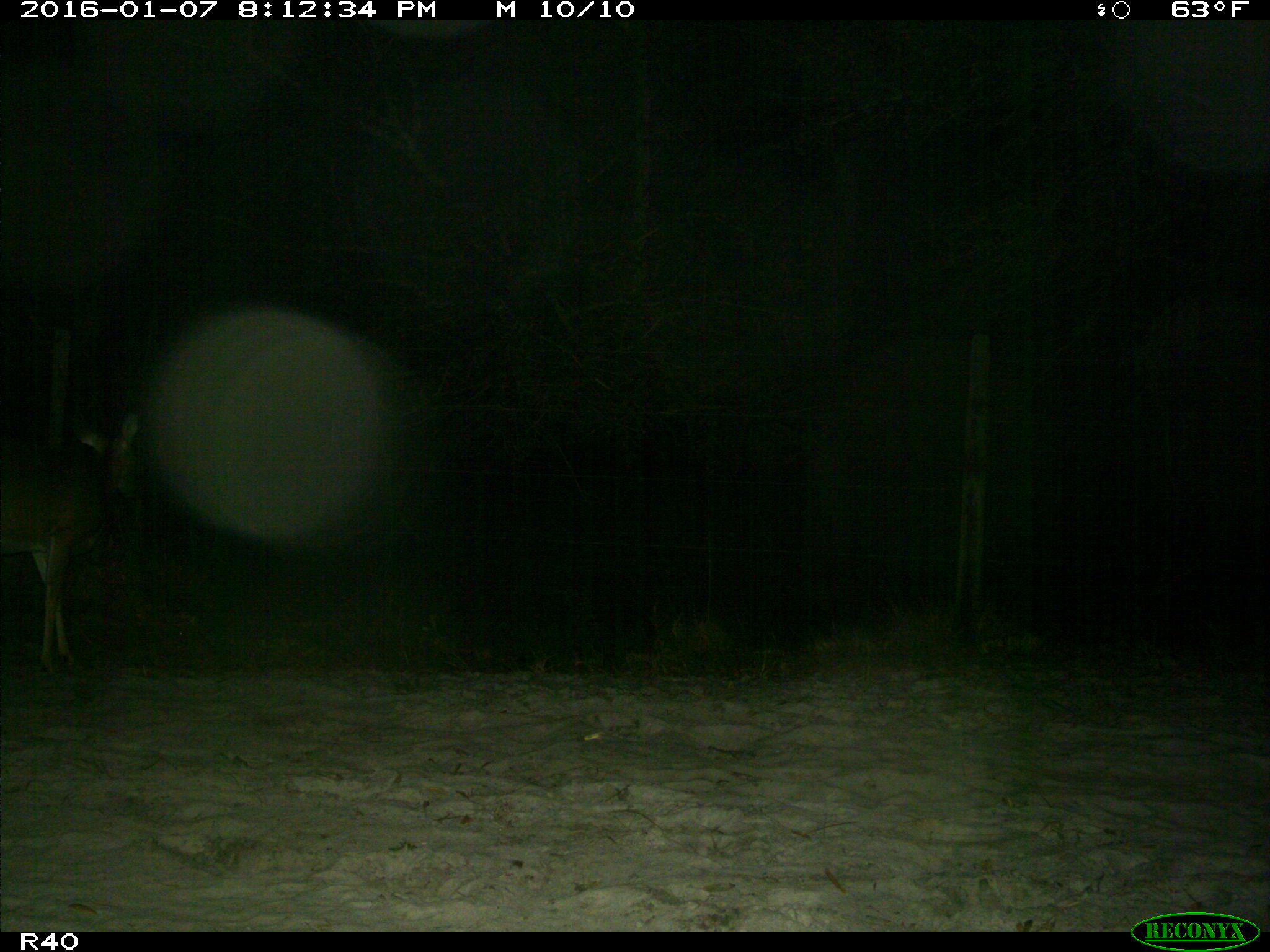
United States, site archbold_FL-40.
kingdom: Animalia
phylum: Chordata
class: Mammalia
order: Artiodactyla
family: Cervidae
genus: Odocoileus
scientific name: Odocoileus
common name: deer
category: unidentified deer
Unidentified deer (deer) (Odocoileus).